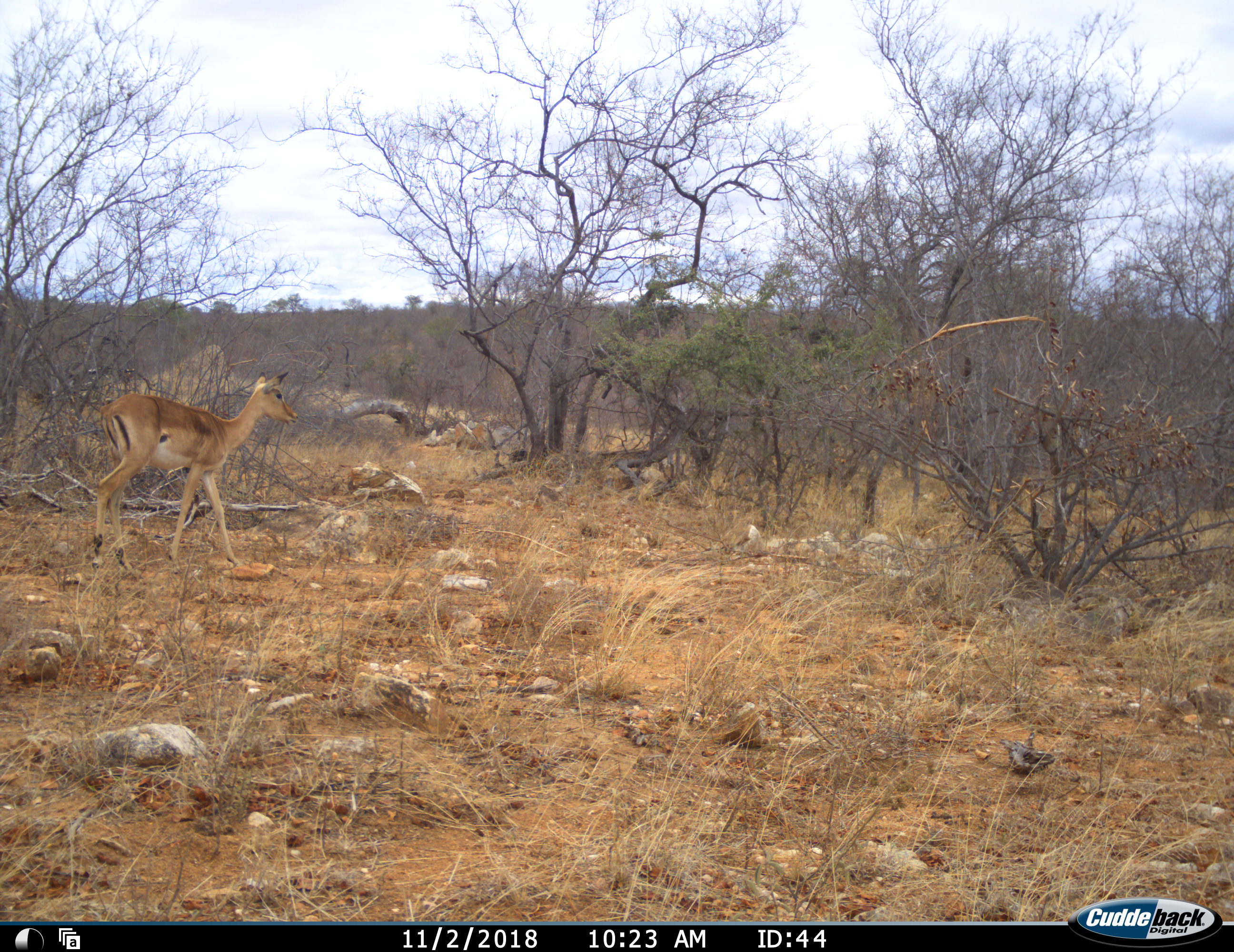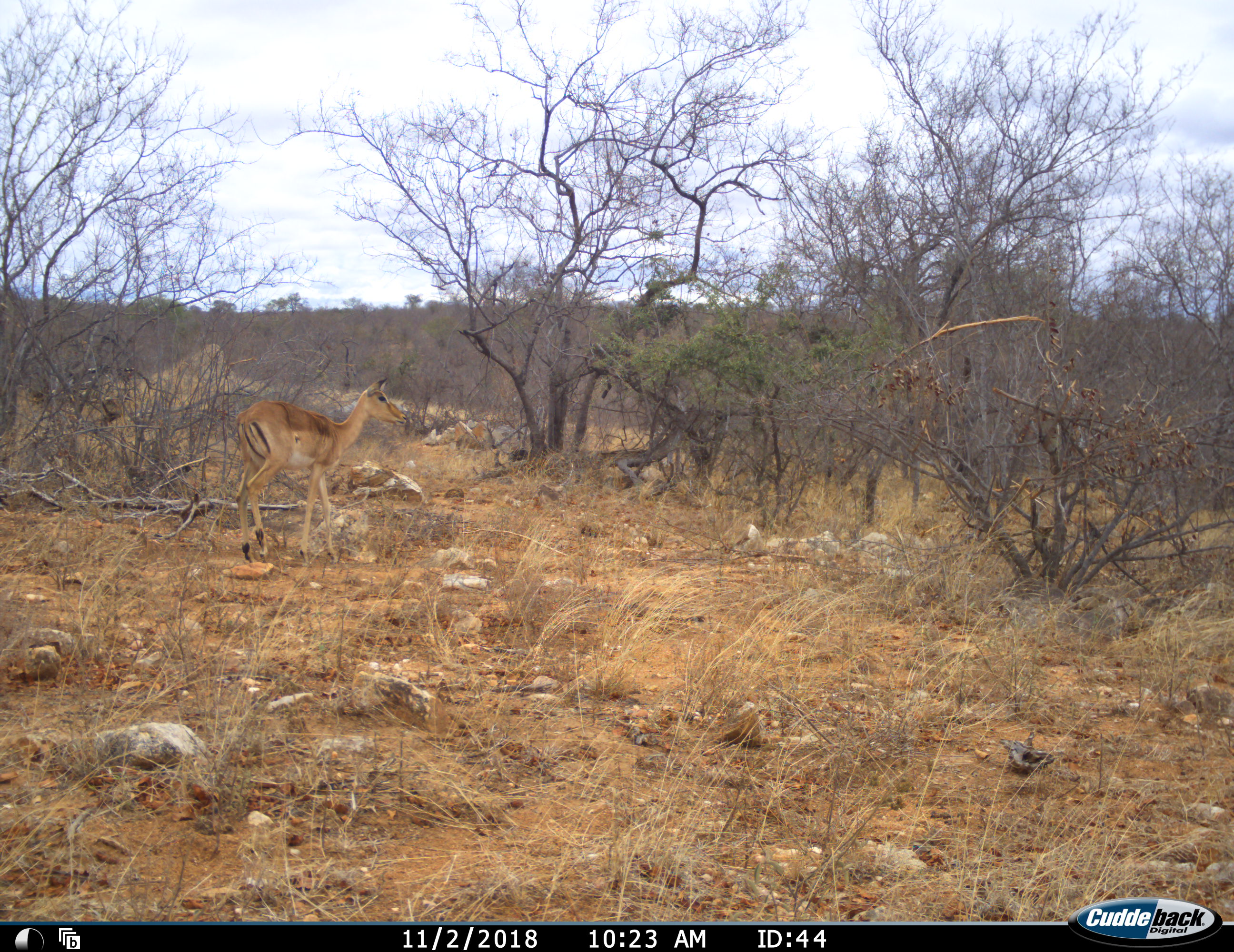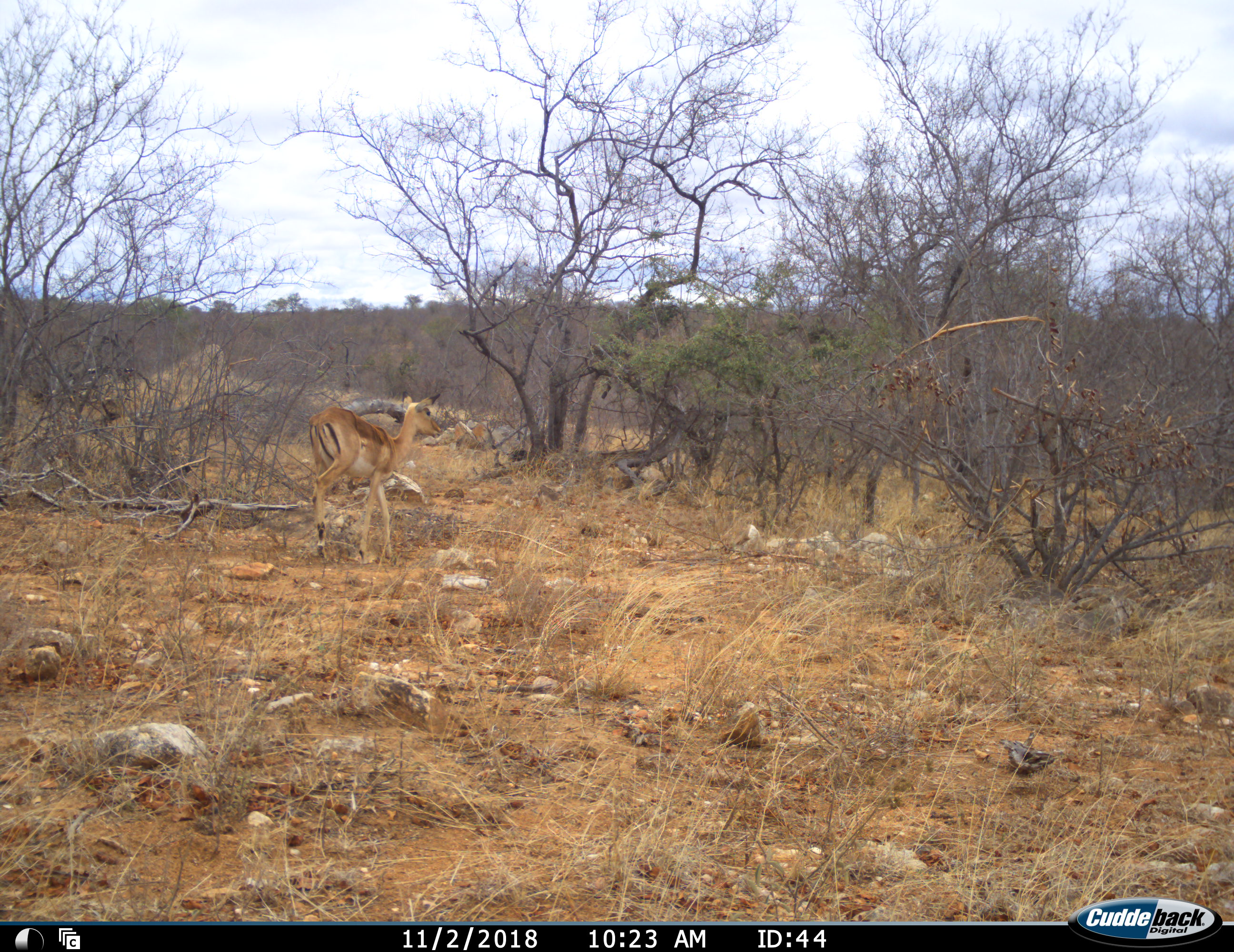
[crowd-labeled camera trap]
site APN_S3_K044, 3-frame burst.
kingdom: Animalia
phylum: Chordata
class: Mammalia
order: Artiodactyla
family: Bovidae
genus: Aepyceros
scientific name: Aepyceros melampus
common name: impala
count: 1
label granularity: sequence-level